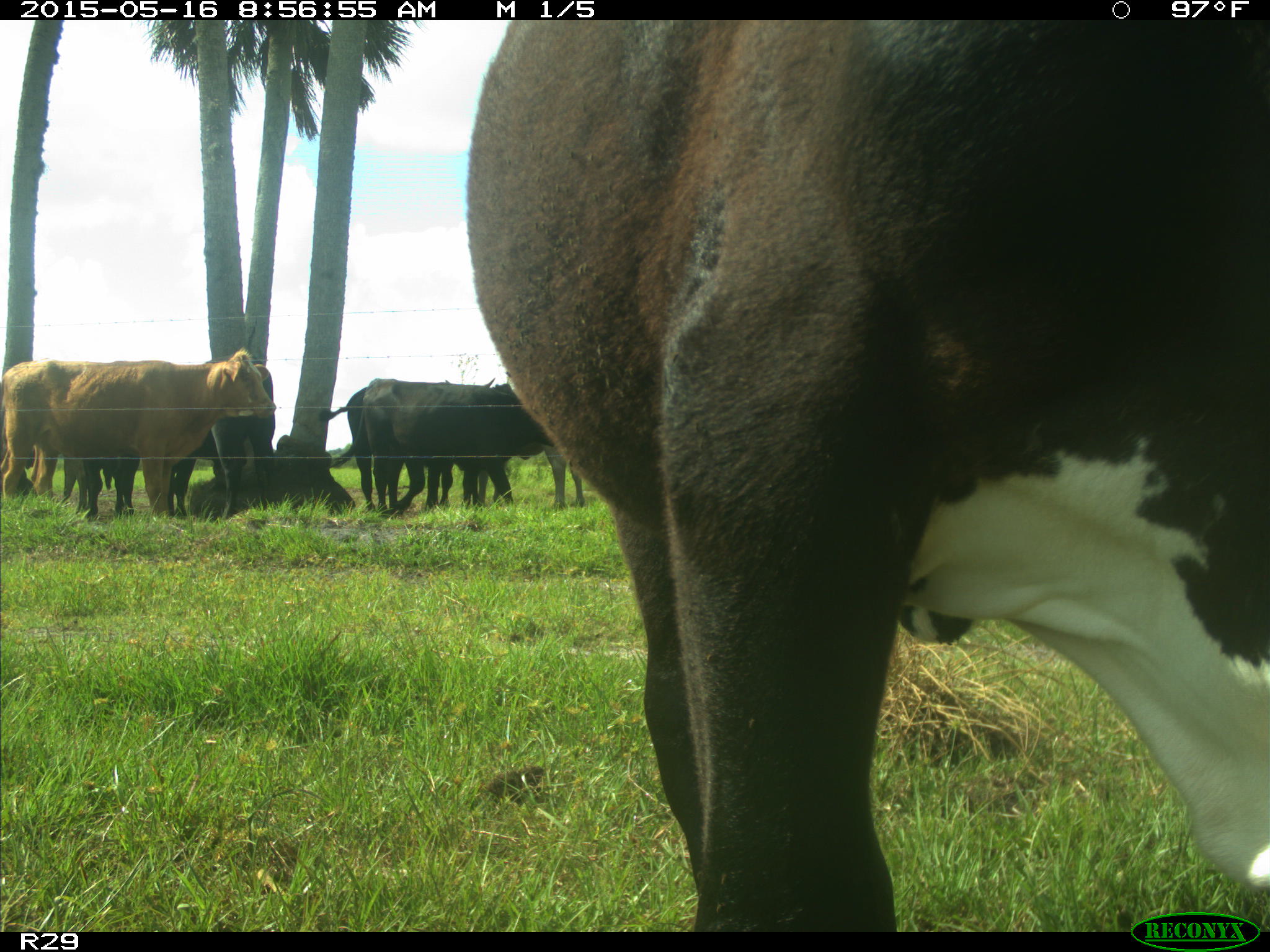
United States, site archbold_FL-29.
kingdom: Animalia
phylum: Chordata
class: Mammalia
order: Artiodactyla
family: Bovidae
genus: Bos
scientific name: Bos taurus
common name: domestic cow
Bos taurus (domestic cow).